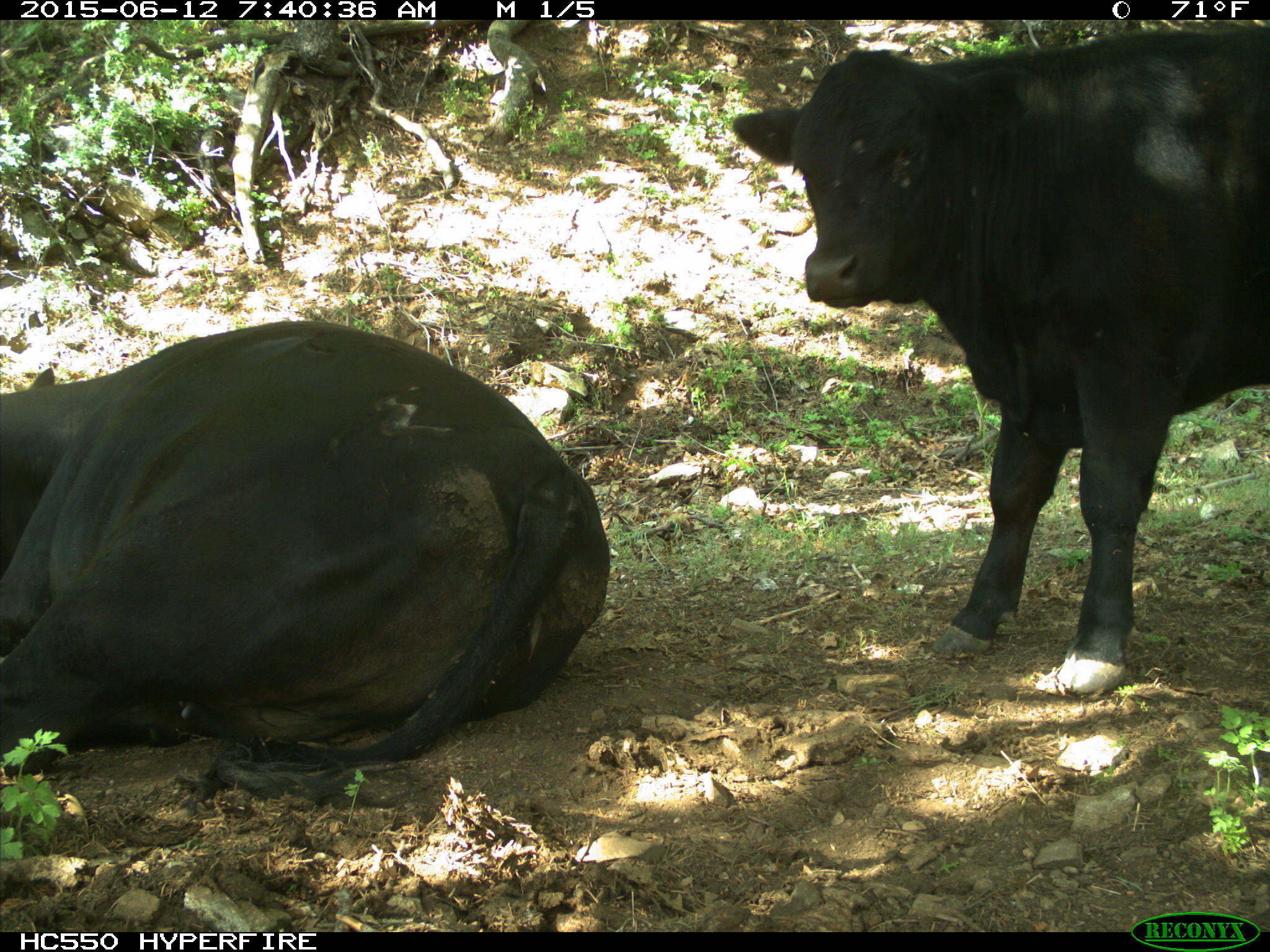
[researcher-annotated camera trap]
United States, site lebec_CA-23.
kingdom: Animalia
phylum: Chordata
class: Mammalia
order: Artiodactyla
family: Bovidae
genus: Bos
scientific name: Bos taurus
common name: domestic cow